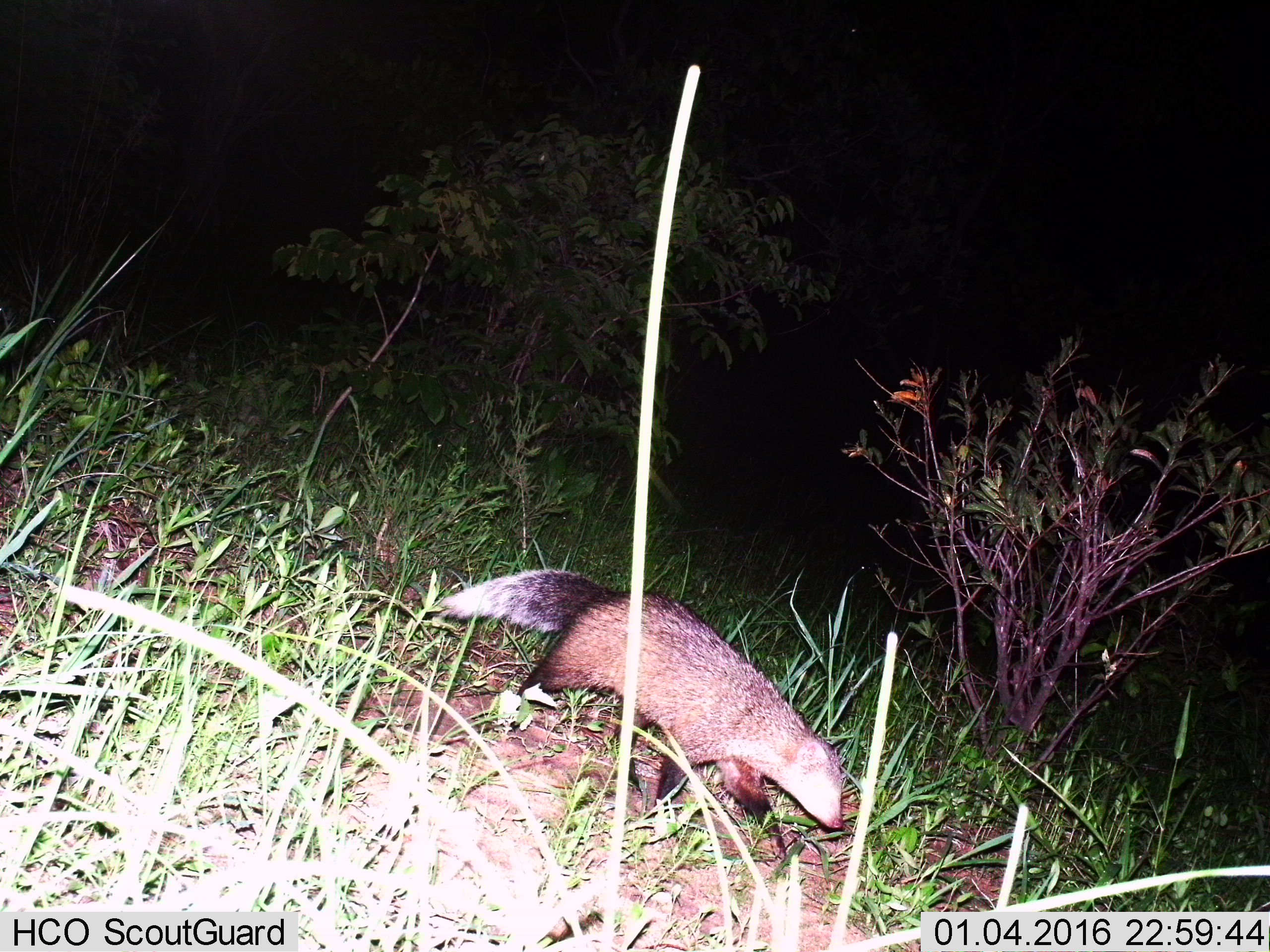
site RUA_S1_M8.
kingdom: Animalia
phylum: Chordata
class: Mammalia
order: Carnivora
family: Herpestidae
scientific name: Herpestidae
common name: mongoose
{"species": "mongoose (Herpestidae)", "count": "1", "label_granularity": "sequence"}